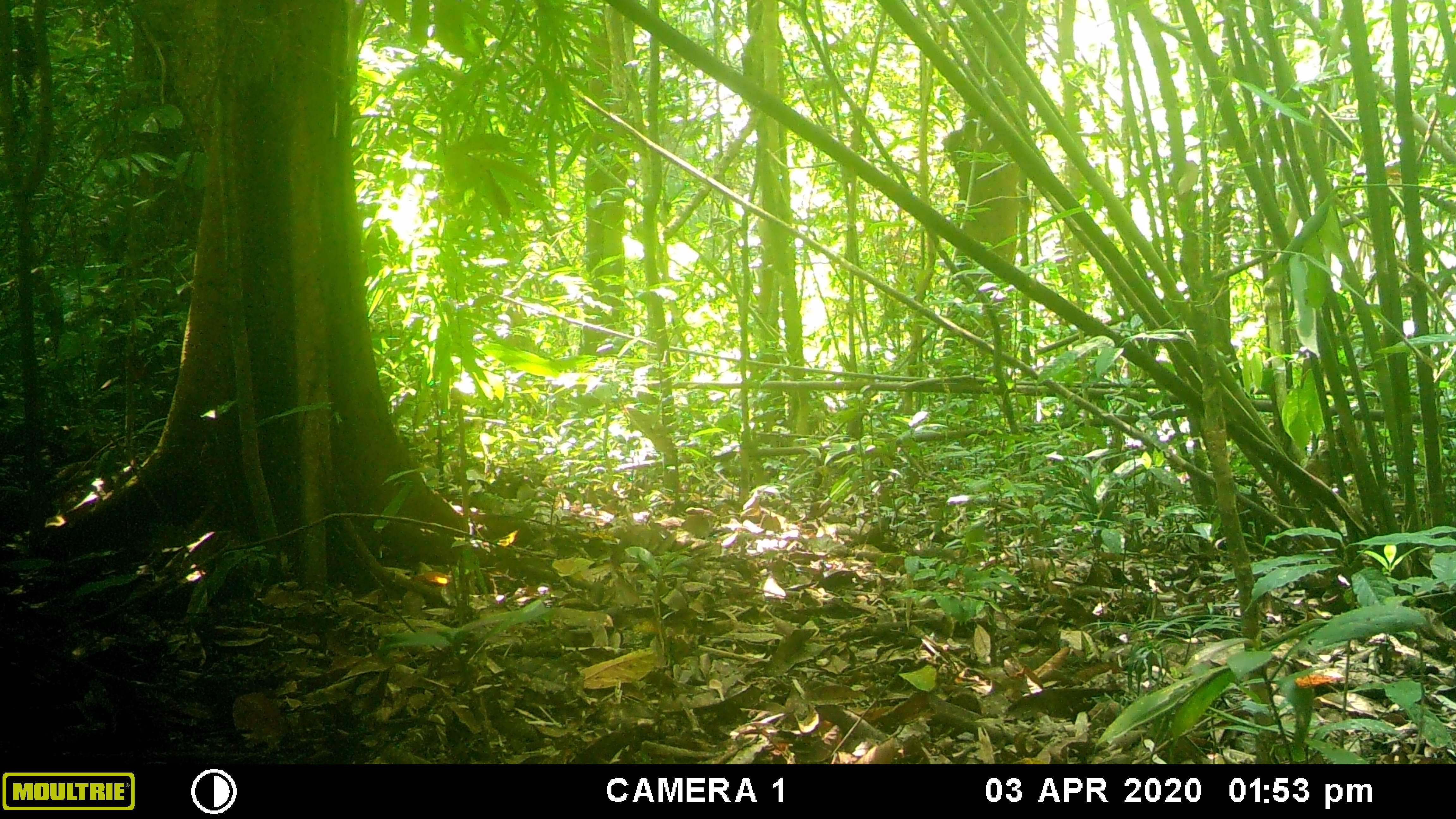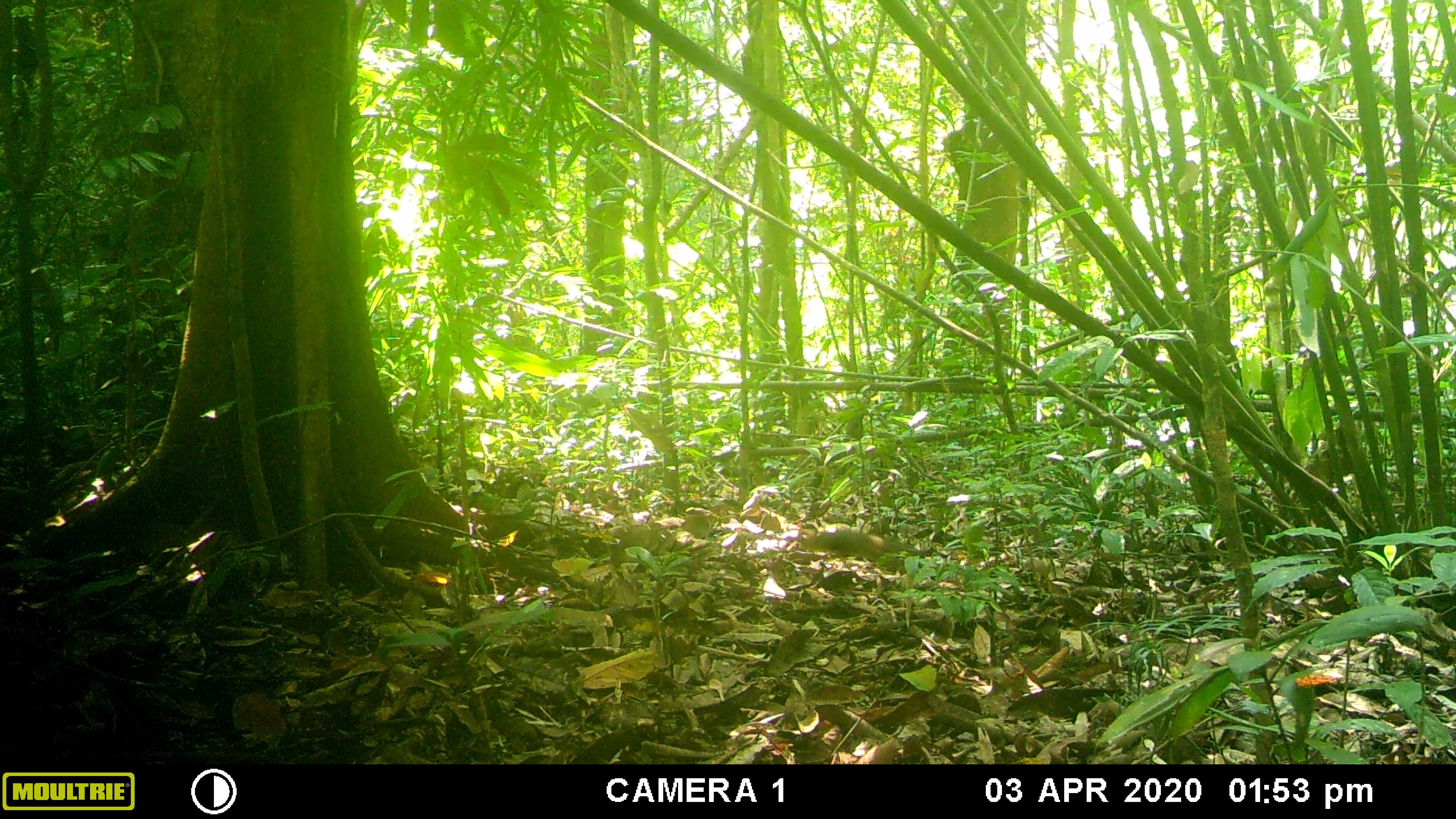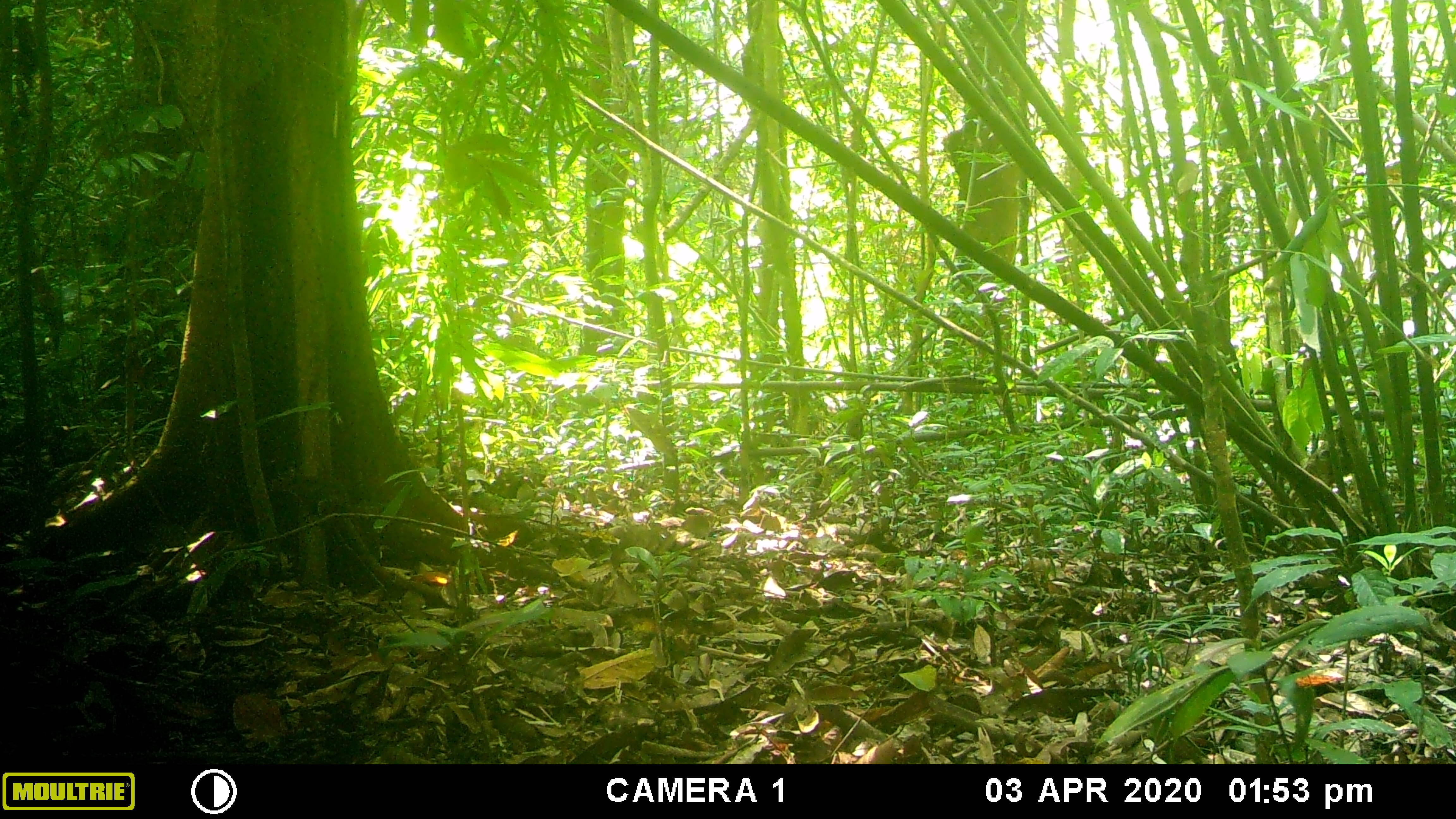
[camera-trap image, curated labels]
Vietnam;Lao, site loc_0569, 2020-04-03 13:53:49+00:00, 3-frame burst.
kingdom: Animalia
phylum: Chordata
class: Mammalia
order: Rodentia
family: Sciuridae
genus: Dremomys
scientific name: Dremomys rufigenis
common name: red-cheeked squirrel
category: red cheeked squirrel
Red cheeked squirrel (red-cheeked squirrel) (Dremomys rufigenis). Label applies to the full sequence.